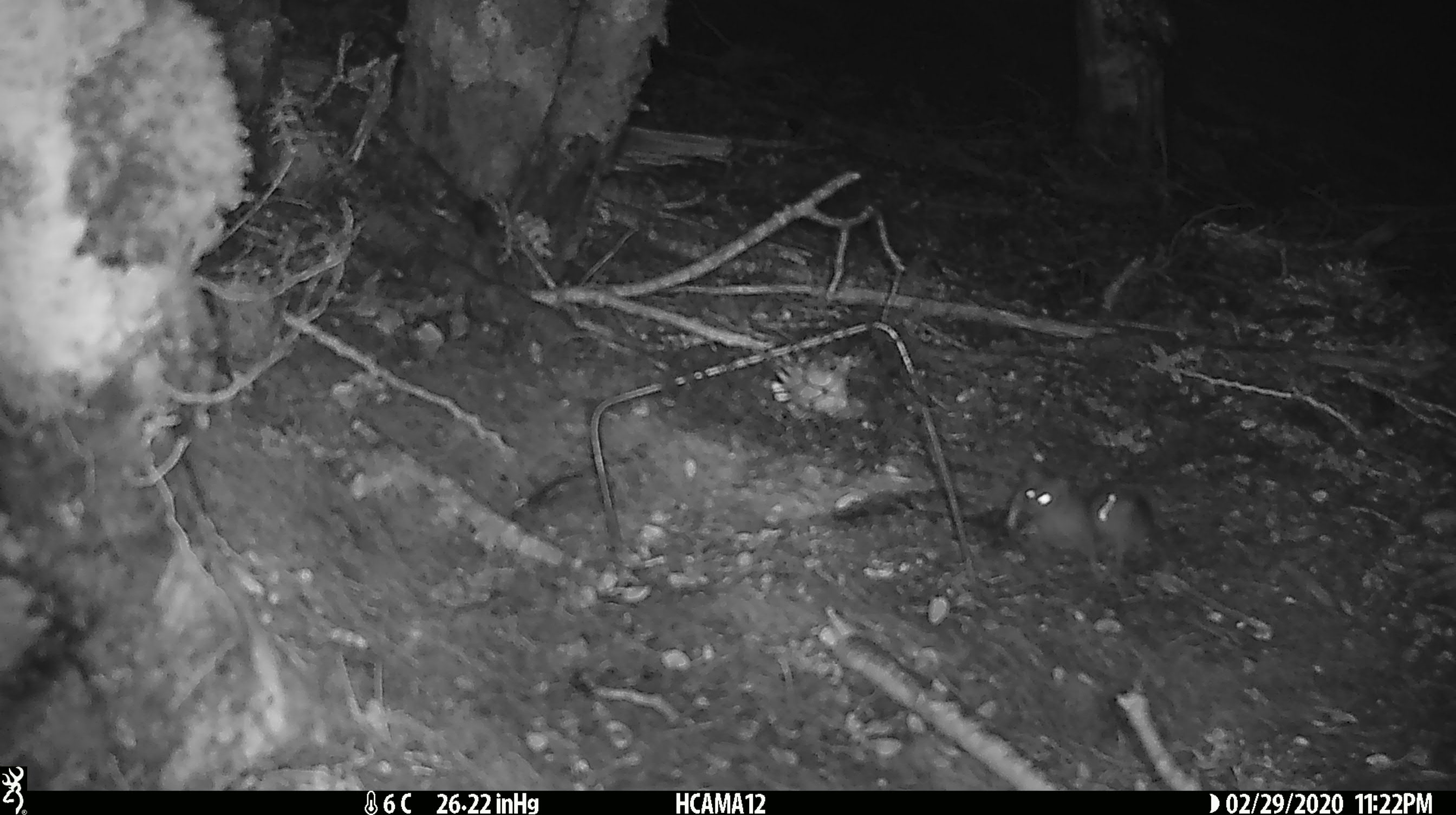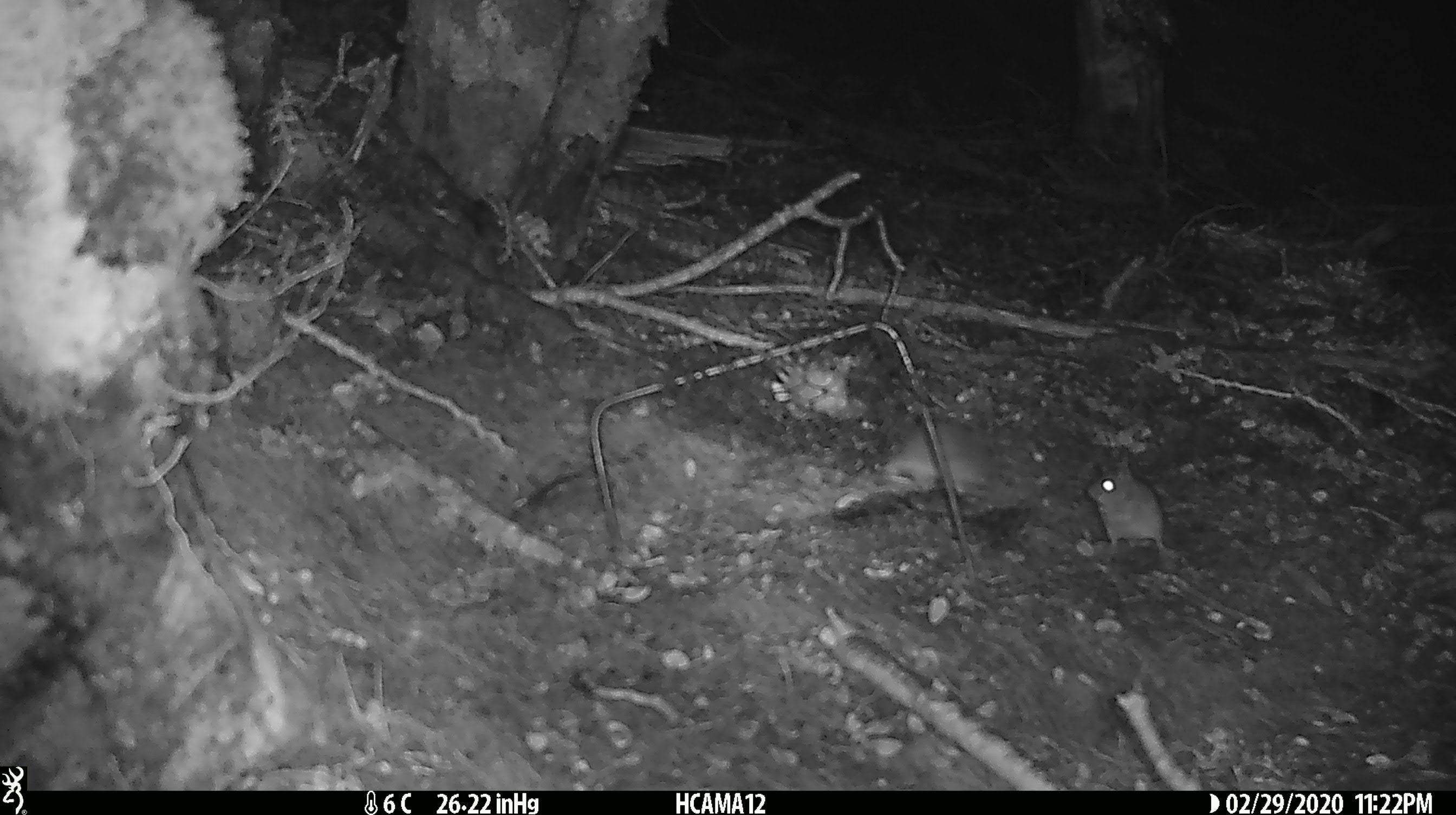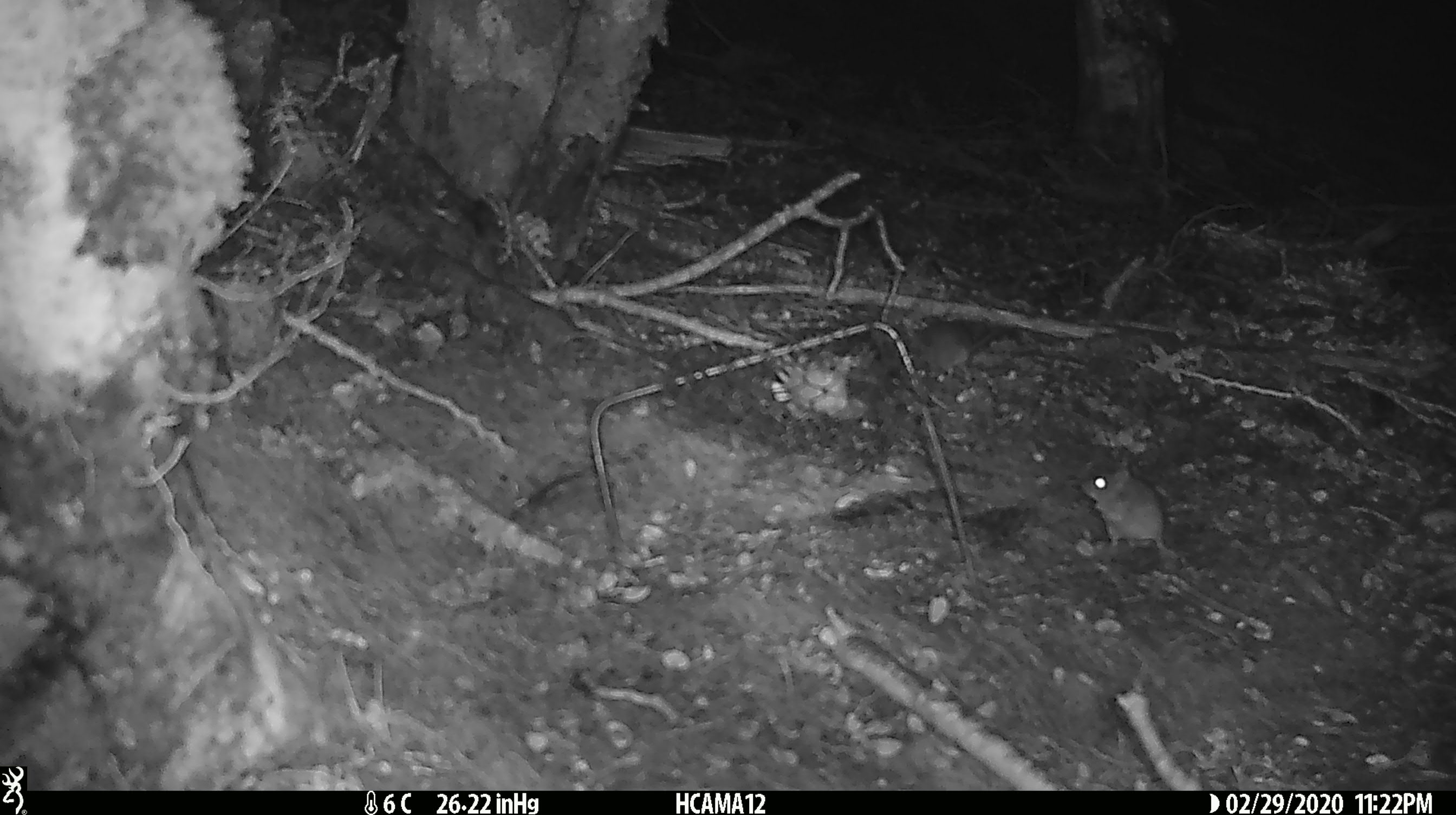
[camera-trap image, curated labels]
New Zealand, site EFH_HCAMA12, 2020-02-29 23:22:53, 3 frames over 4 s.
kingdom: Animalia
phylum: Chordata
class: Mammalia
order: Rodentia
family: Muridae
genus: Mus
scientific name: Mus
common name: mouse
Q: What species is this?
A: Mouse (Mus).